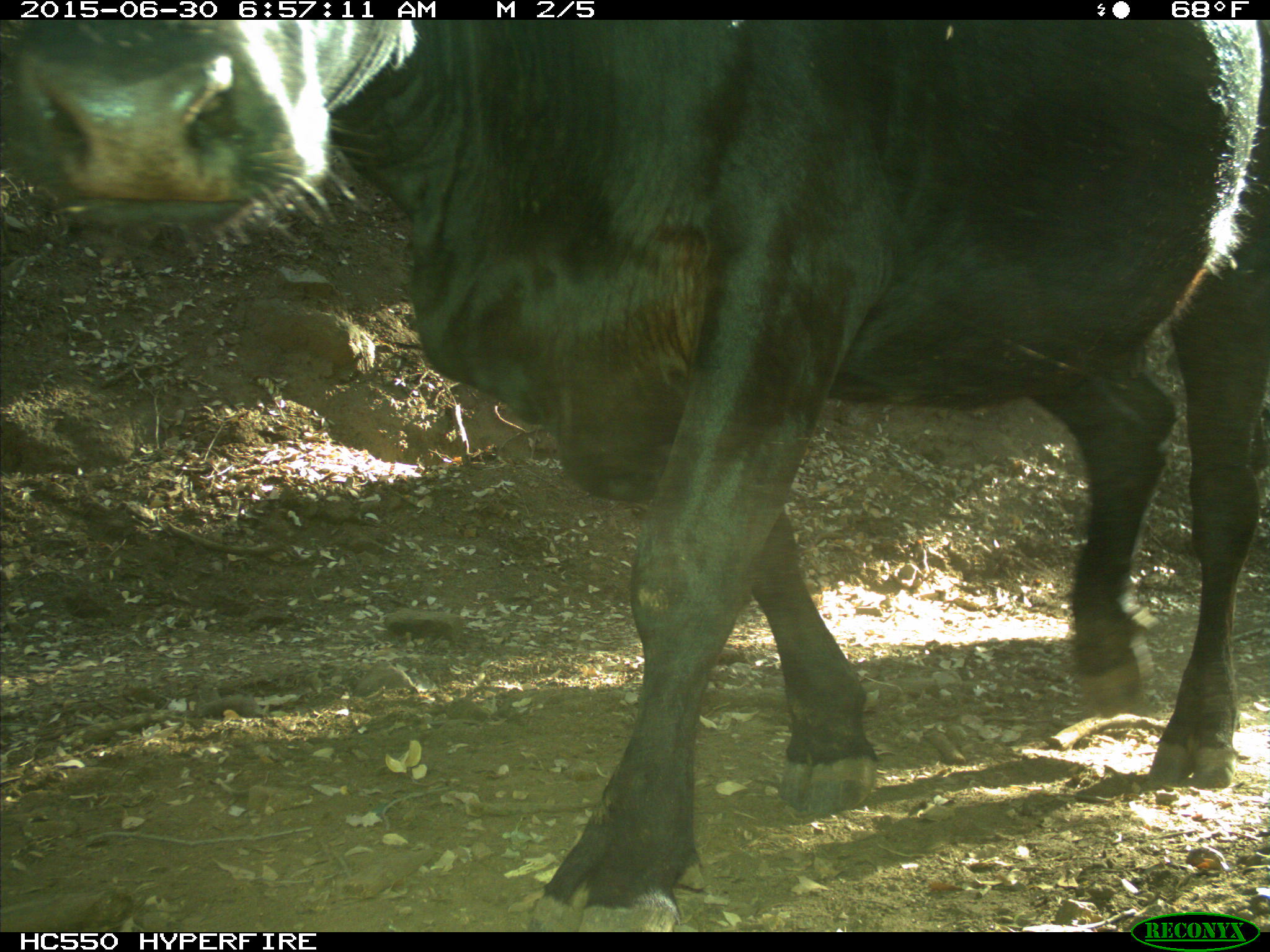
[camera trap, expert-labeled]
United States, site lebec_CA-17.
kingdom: Animalia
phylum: Chordata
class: Mammalia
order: Artiodactyla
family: Bovidae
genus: Bos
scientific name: Bos taurus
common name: domestic cow